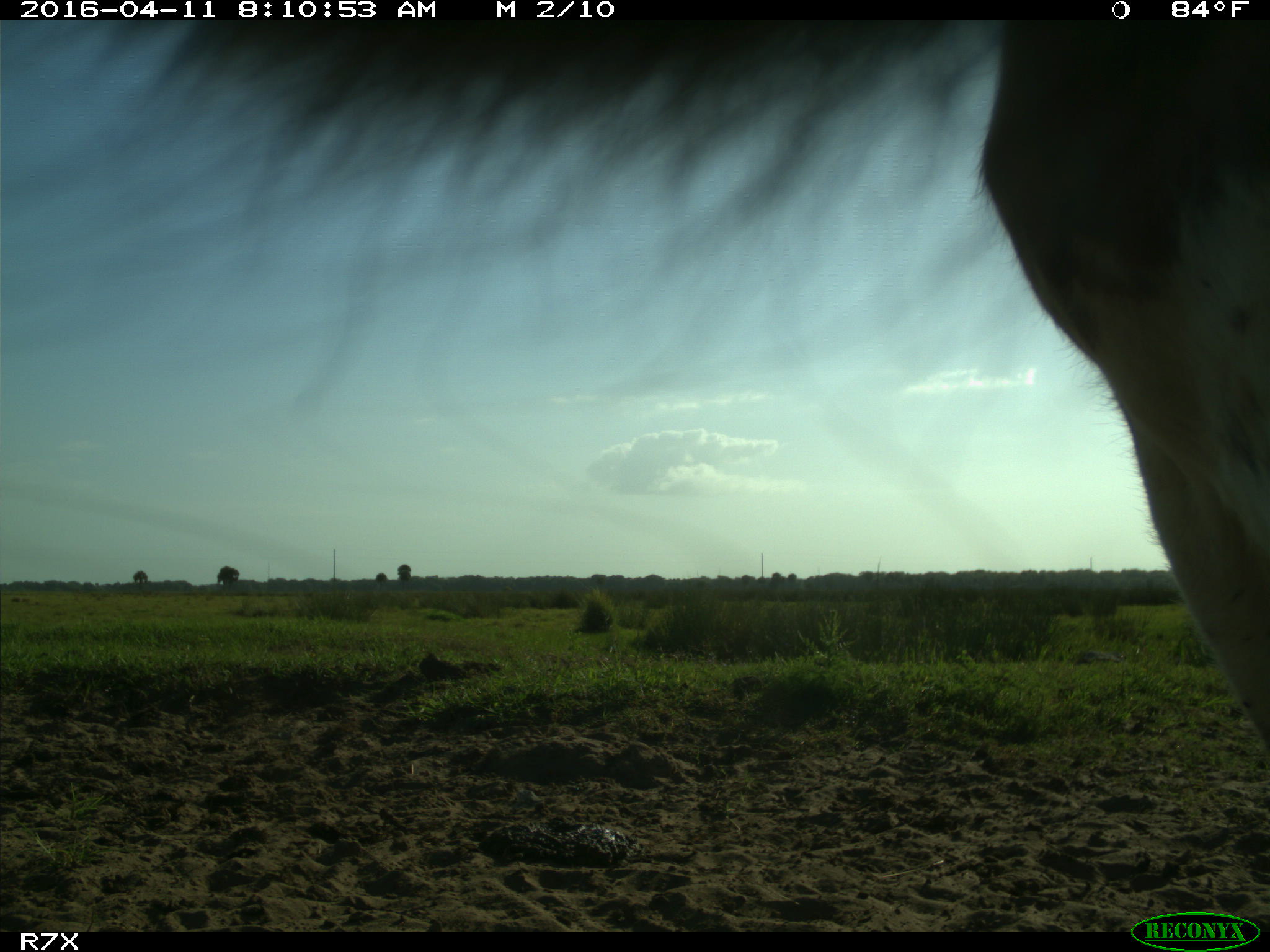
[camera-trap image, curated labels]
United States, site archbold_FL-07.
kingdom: Animalia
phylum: Chordata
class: Mammalia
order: Artiodactyla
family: Bovidae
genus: Bos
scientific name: Bos taurus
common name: domestic cow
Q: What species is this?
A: Bos taurus (domestic cow).